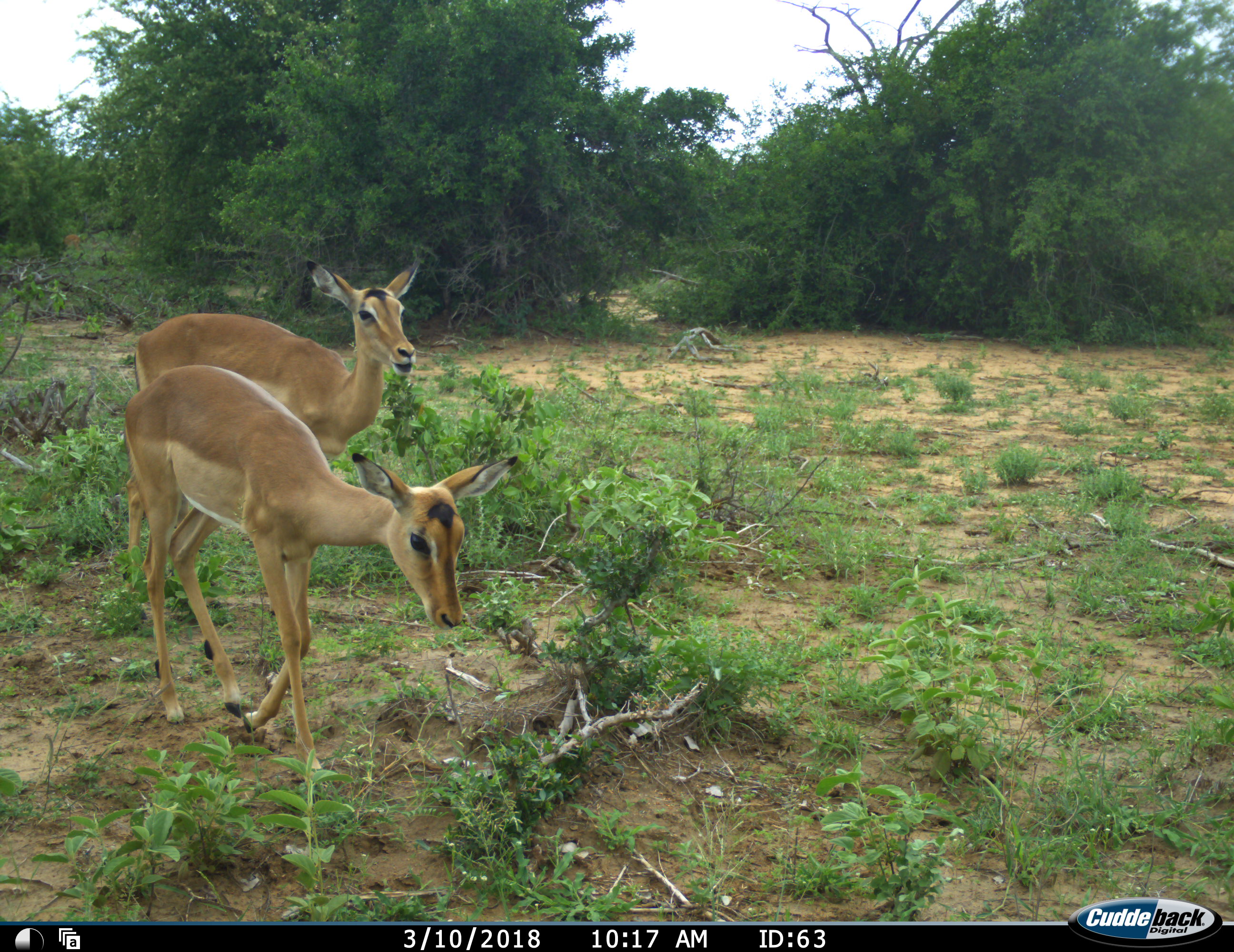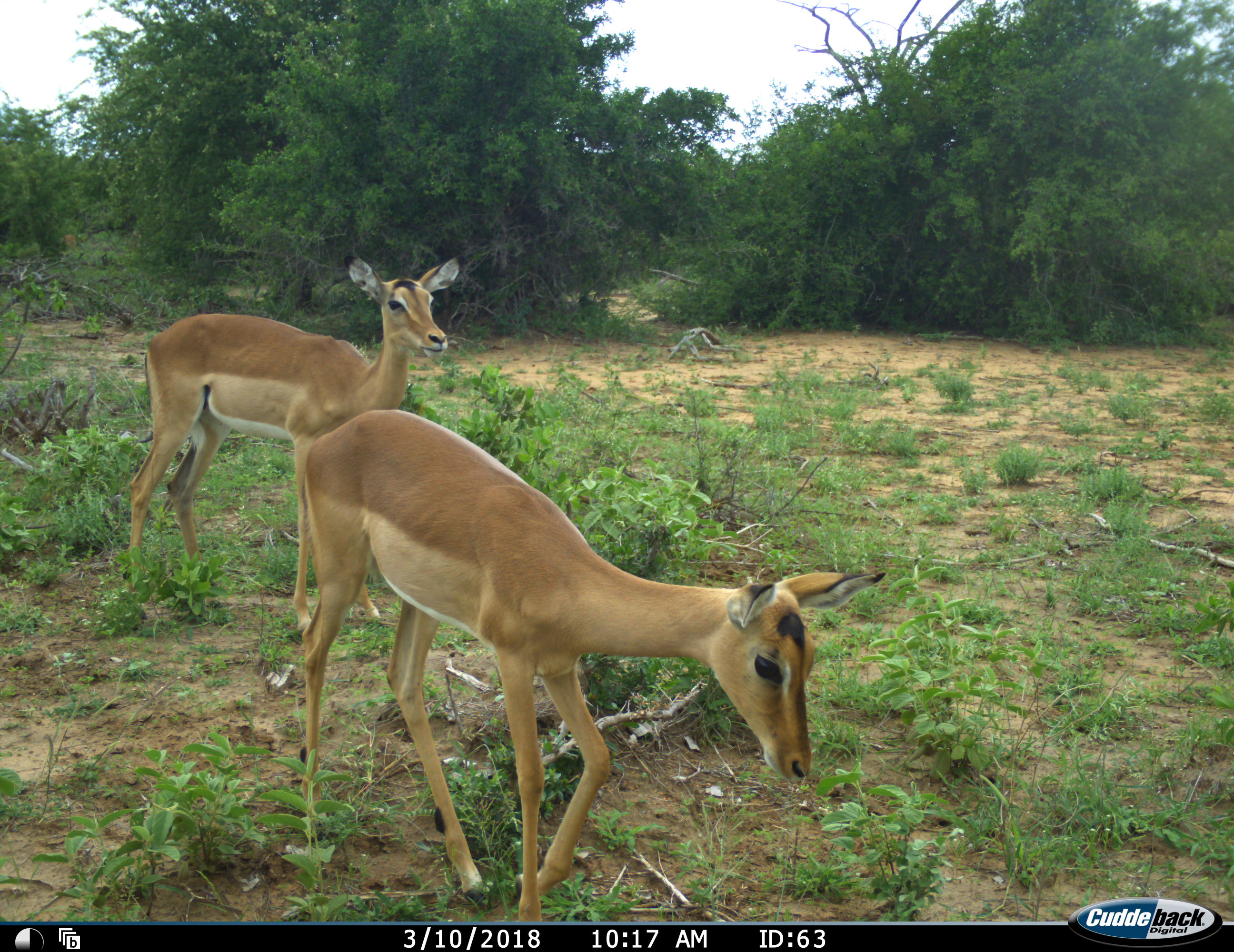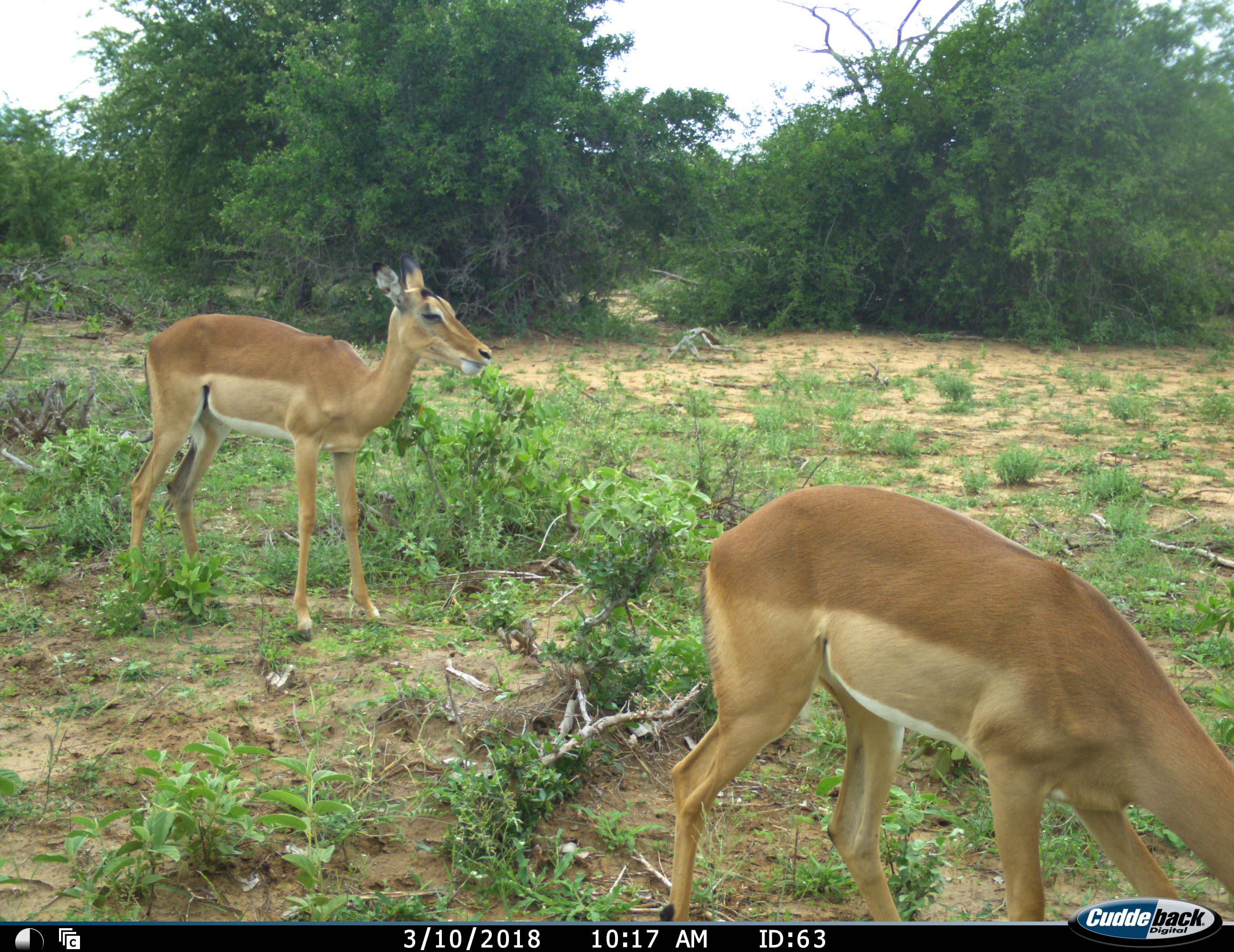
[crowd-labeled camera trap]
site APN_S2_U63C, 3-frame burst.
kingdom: Animalia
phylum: Chordata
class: Mammalia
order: Artiodactyla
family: Bovidae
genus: Aepyceros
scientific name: Aepyceros melampus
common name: impala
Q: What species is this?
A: Impala (Aepyceros melampus).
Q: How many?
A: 2.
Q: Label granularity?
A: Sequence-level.